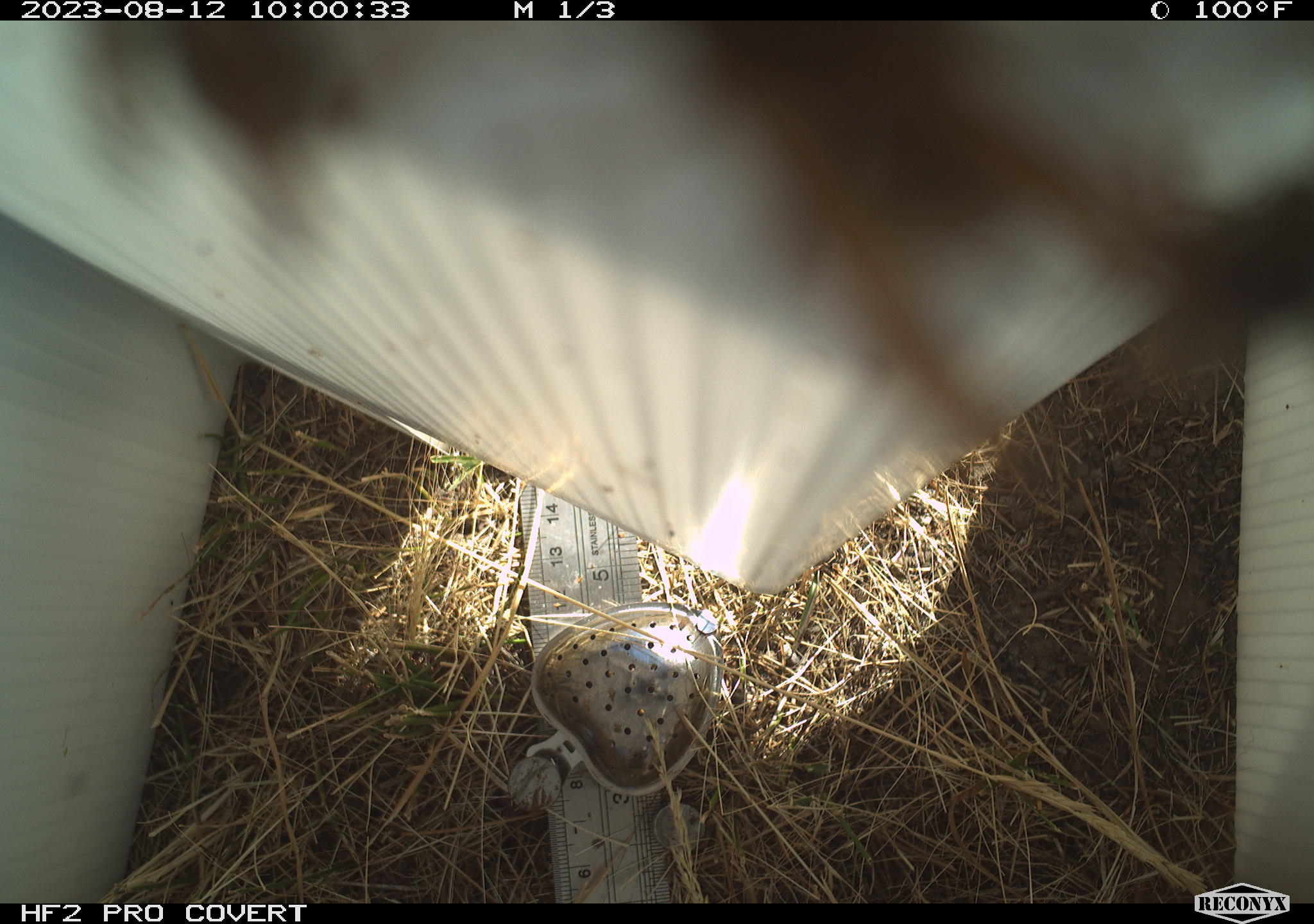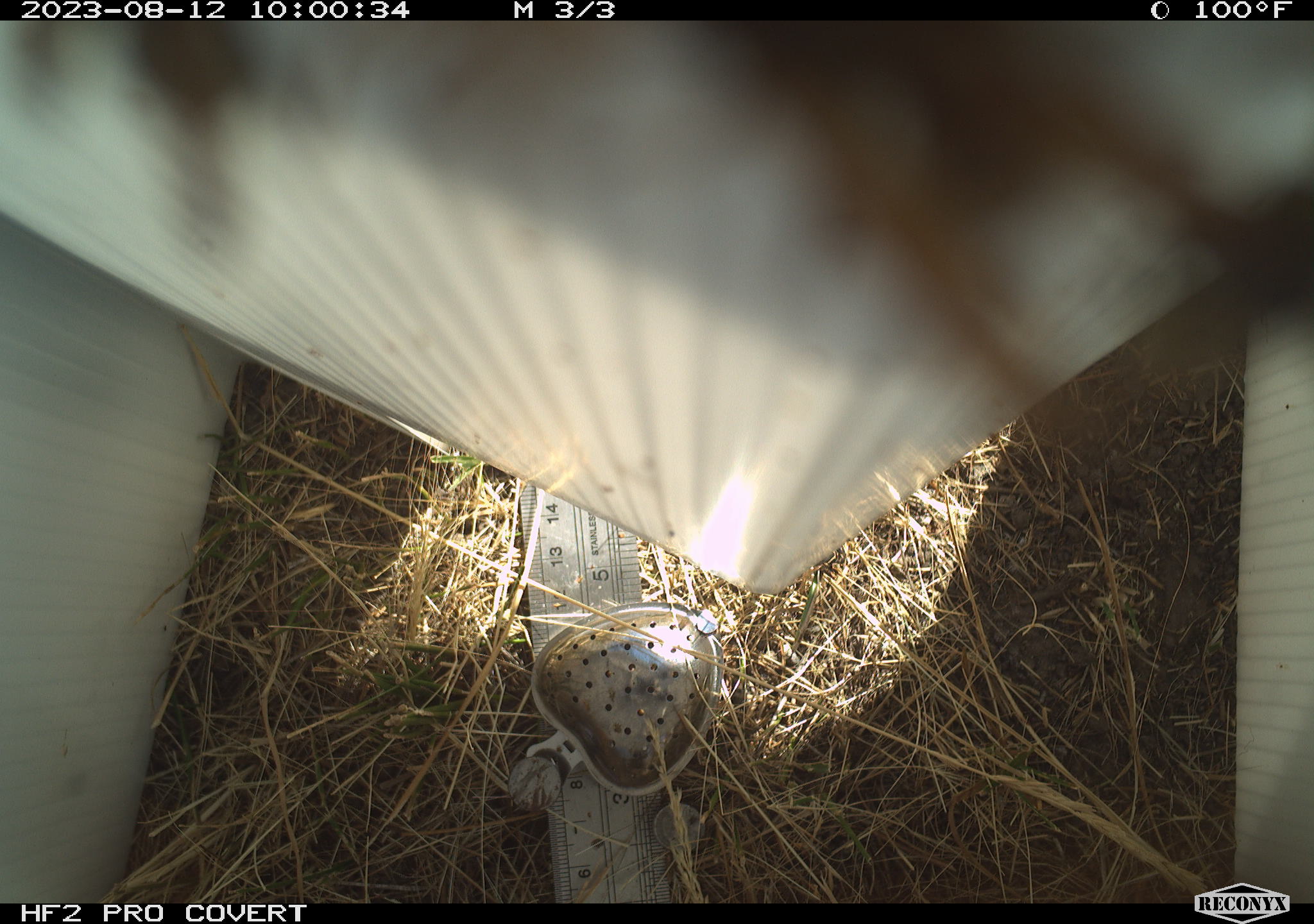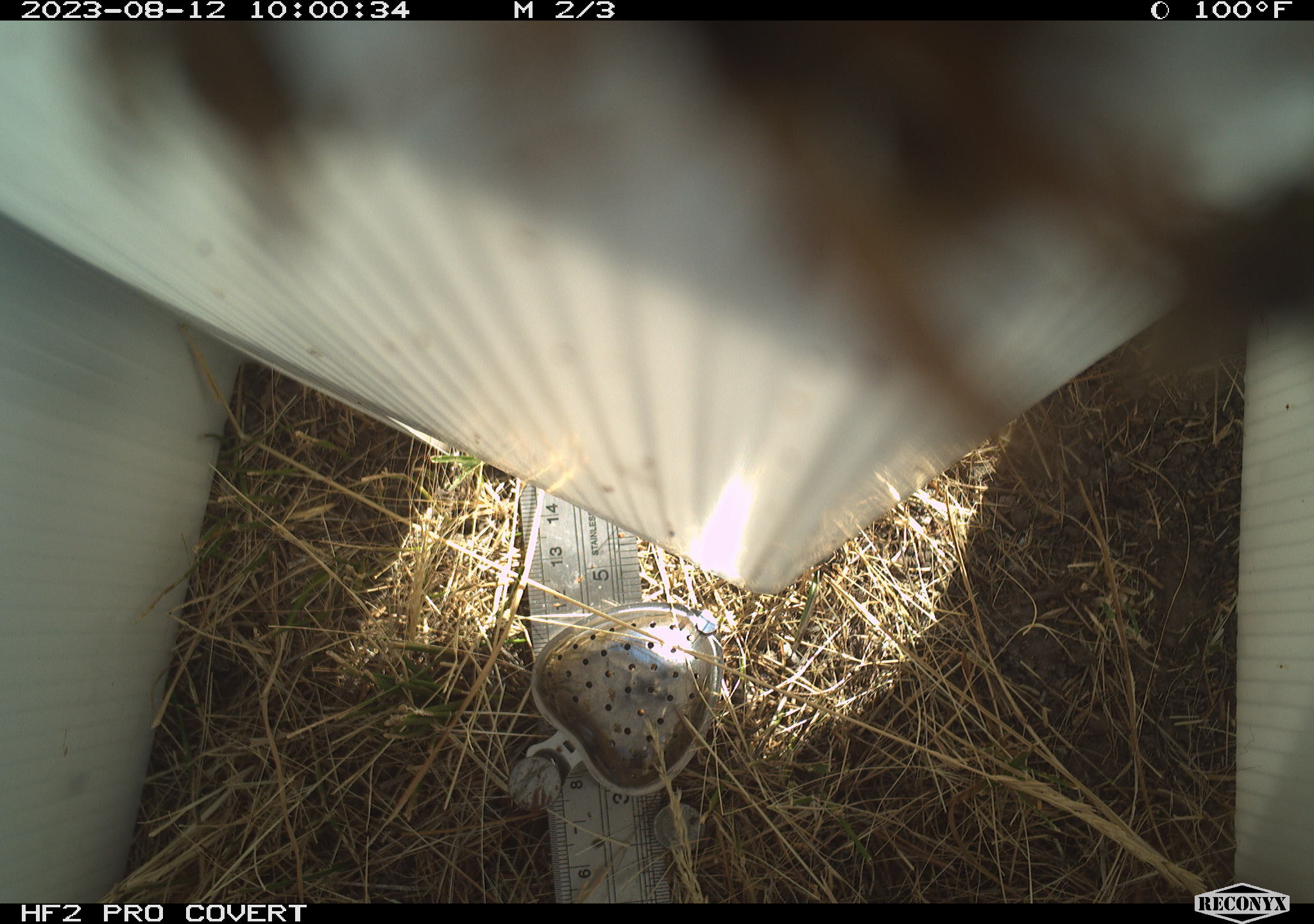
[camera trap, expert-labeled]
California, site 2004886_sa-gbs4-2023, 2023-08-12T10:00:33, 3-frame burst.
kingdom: Animalia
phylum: Arthropoda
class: Insecta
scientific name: Insecta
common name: insect